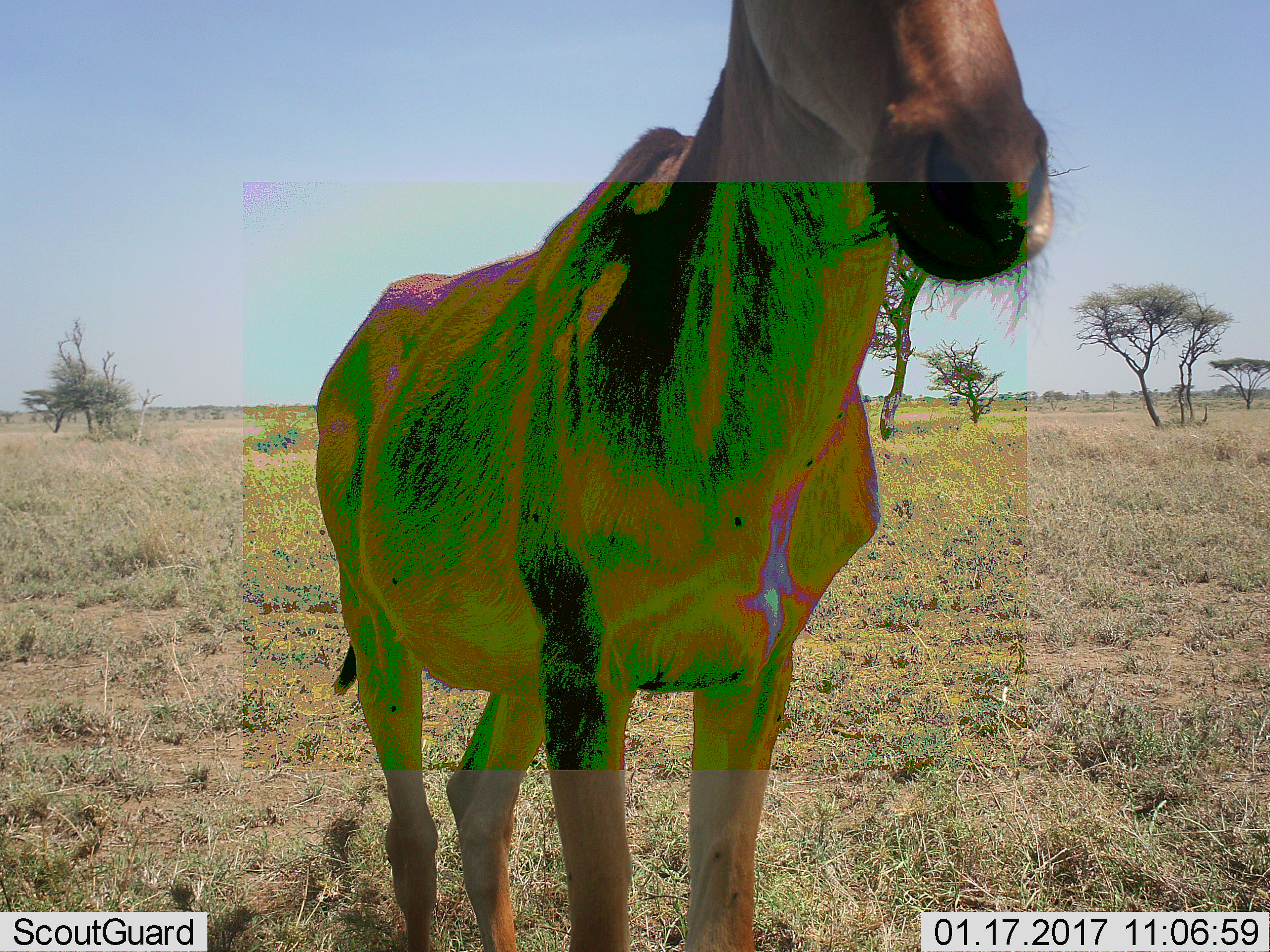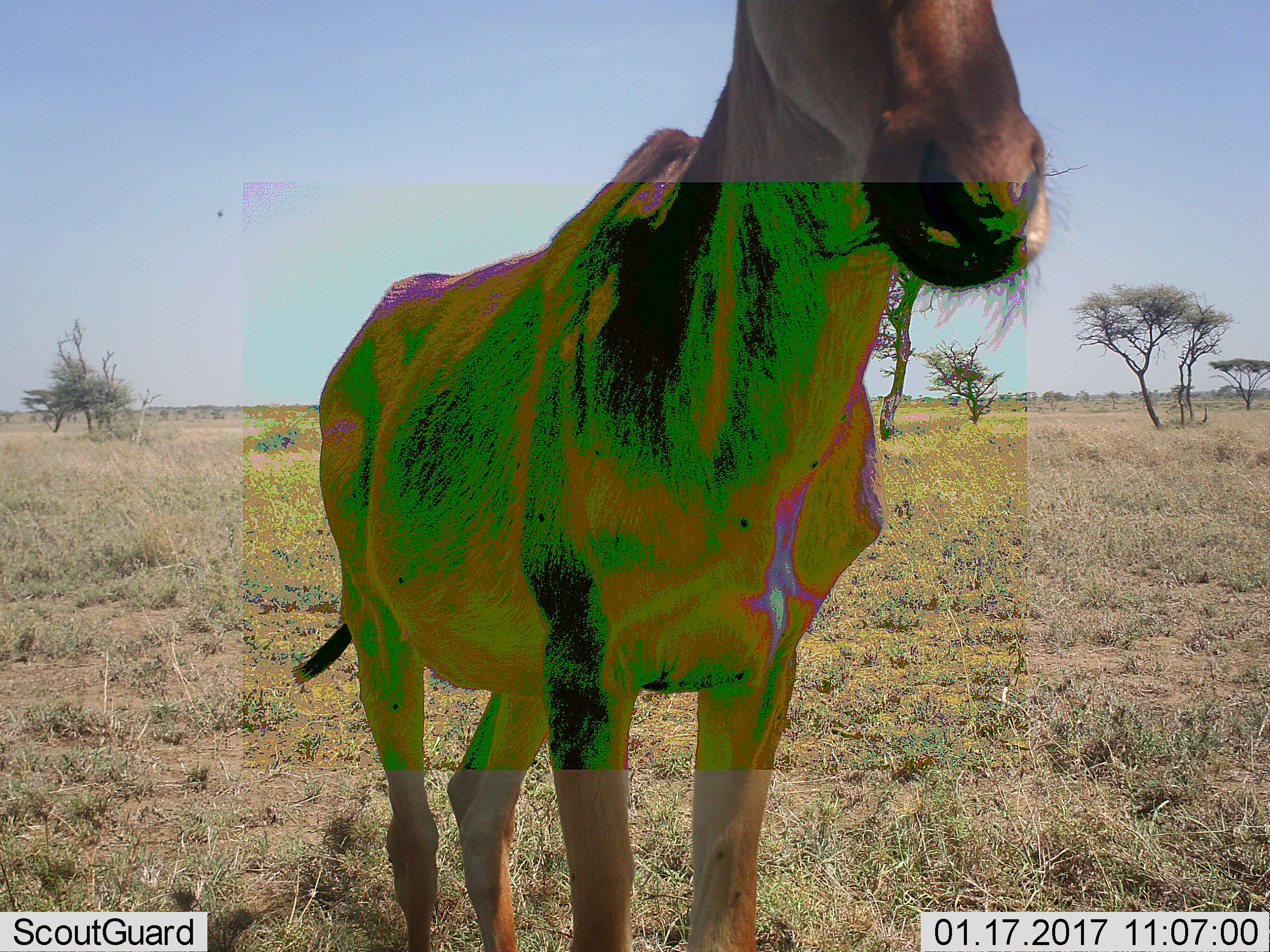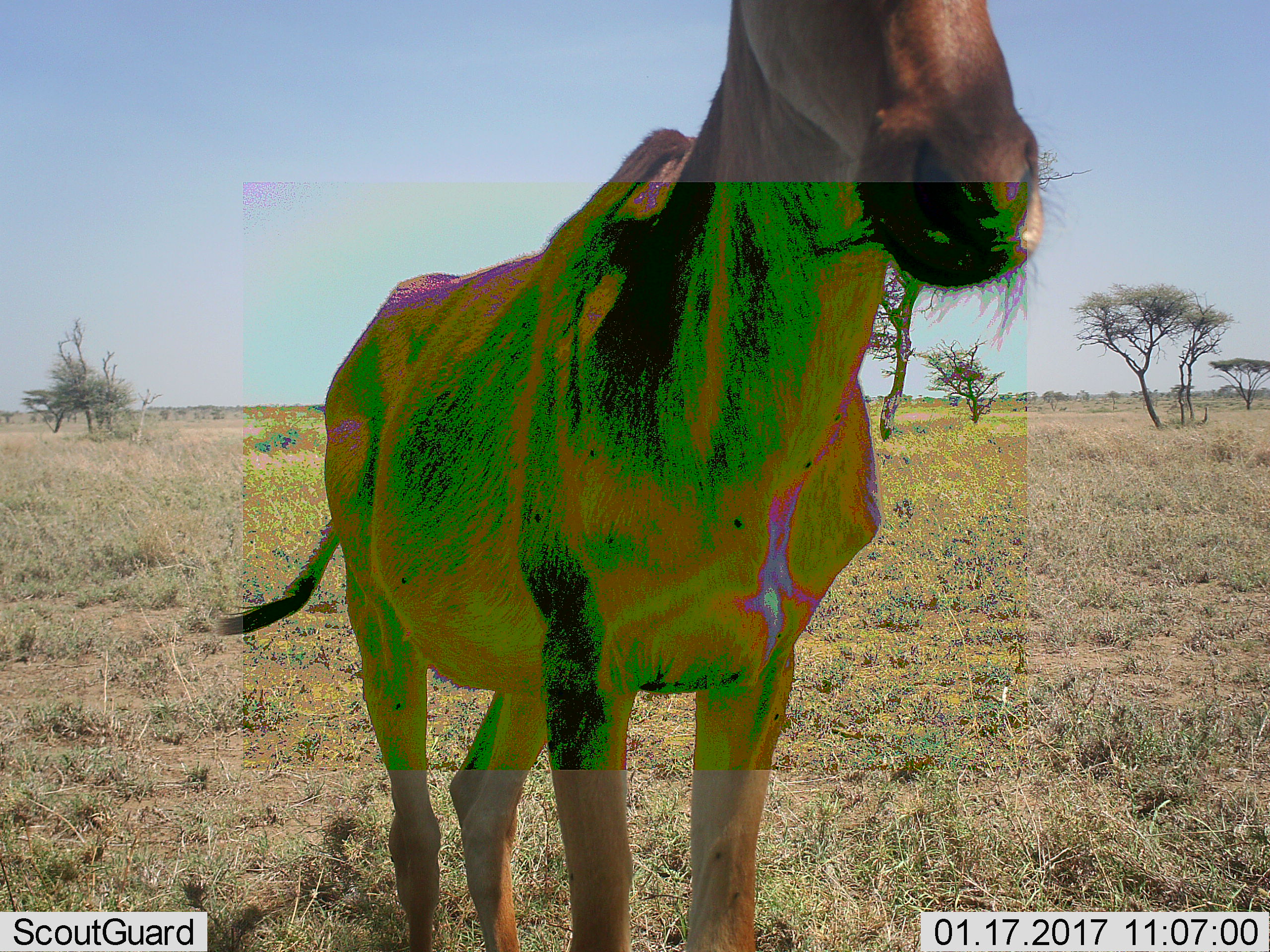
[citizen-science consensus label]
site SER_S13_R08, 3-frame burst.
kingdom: Animalia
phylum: Chordata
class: Mammalia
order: Artiodactyla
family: Bovidae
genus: Alcelaphus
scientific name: Alcelaphus buselaphus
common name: hartebeest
Hartebeest (Alcelaphus buselaphus), count 1. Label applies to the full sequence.